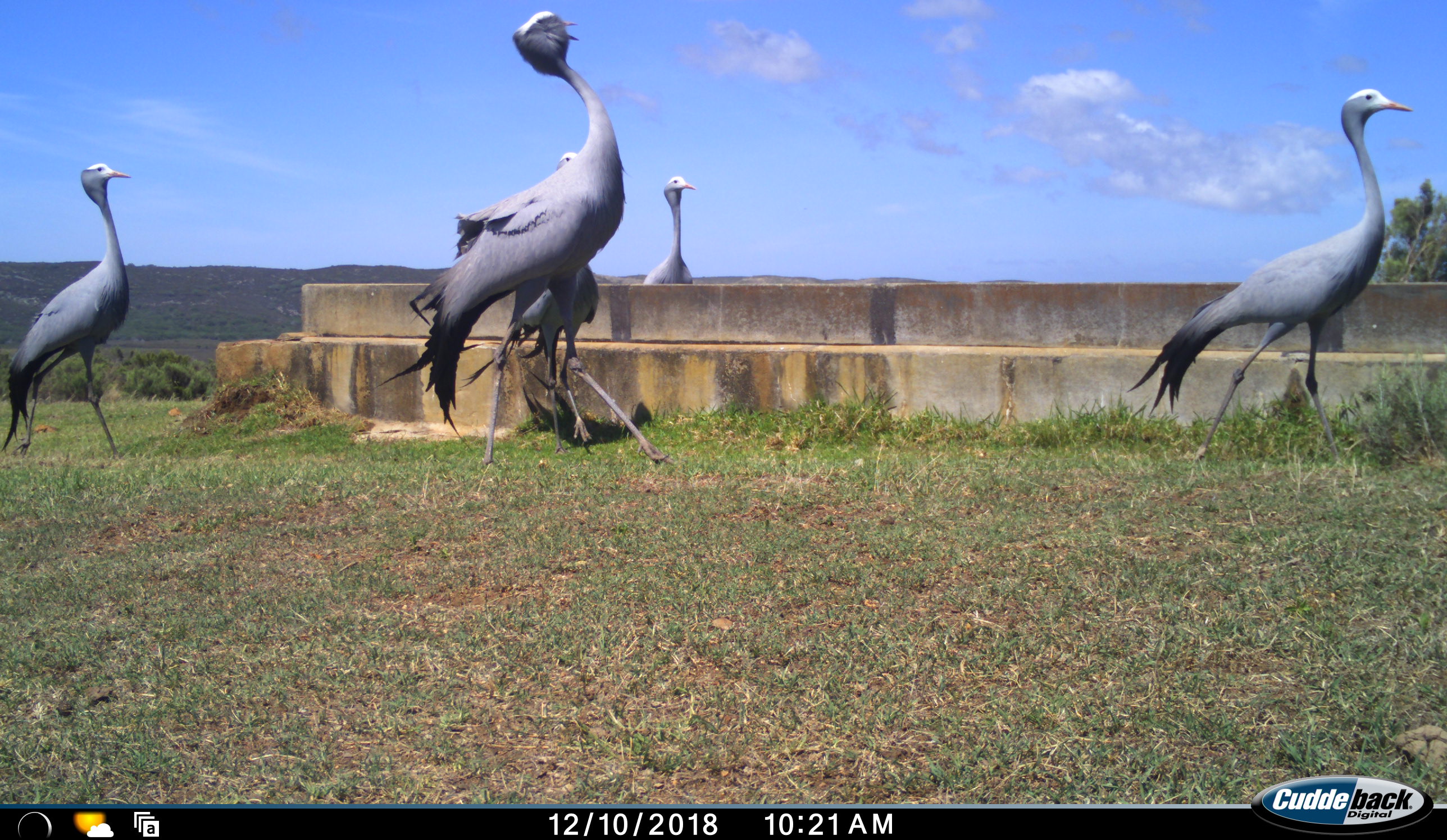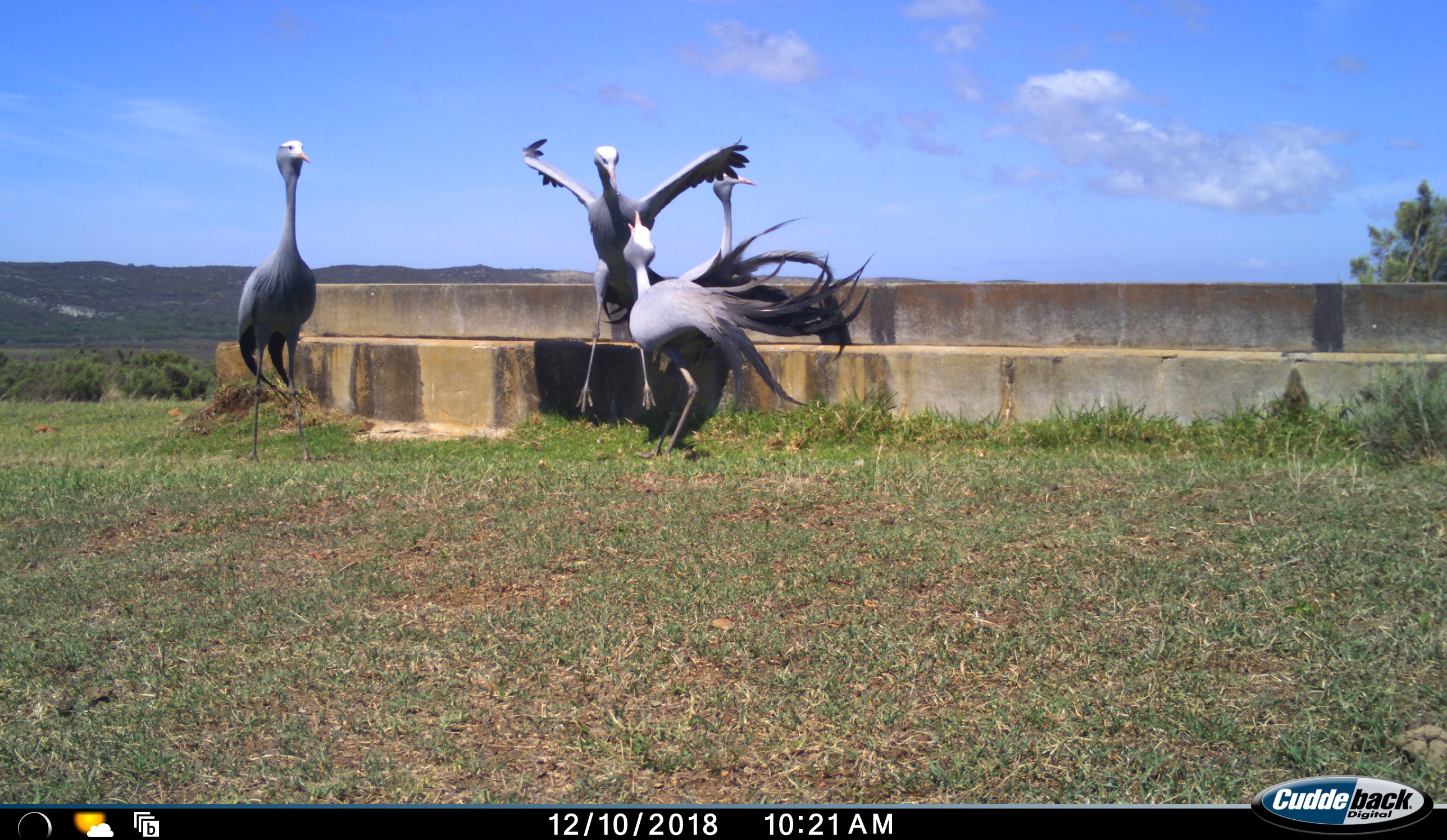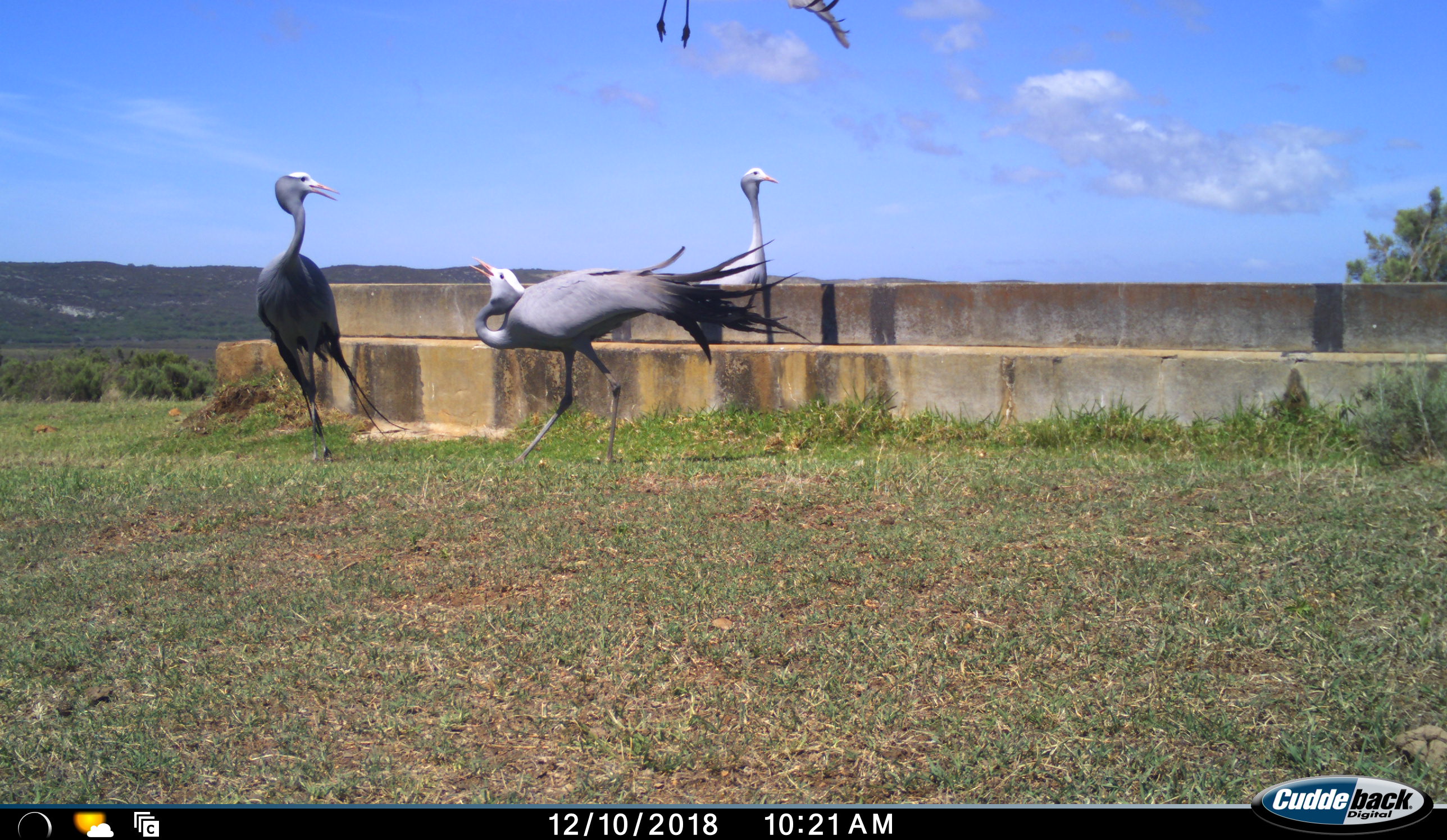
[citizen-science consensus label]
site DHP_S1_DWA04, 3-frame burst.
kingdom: Animalia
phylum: Chordata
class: Aves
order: Gruiformes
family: Gruidae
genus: Anthropoides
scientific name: Anthropoides paradiseus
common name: blue crane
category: craneblue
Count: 5.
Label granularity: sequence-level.